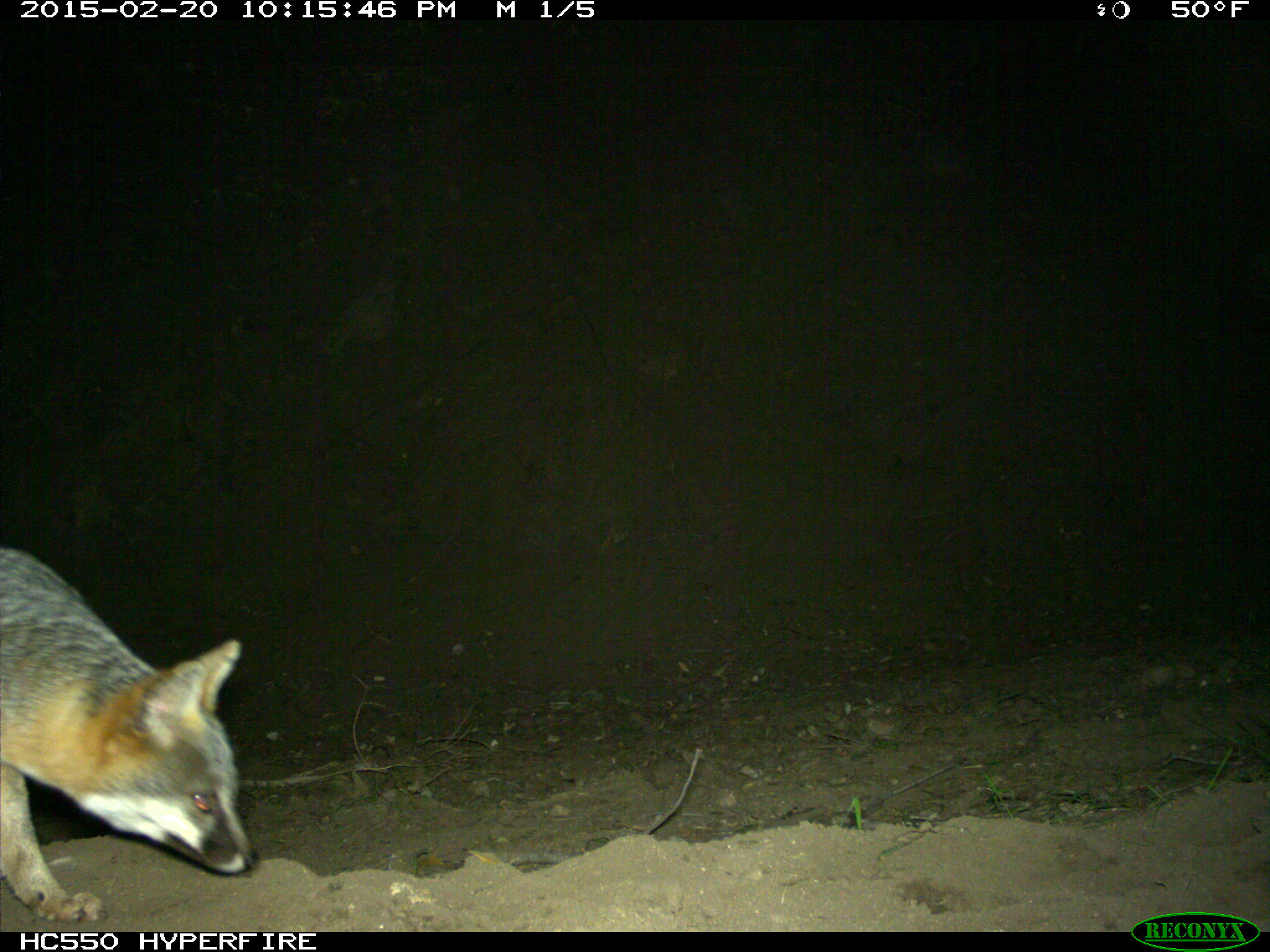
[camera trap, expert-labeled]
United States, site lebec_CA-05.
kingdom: Animalia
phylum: Chordata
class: Mammalia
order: Carnivora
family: Canidae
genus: Urocyon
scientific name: Urocyon cinereoargenteus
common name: gray fox